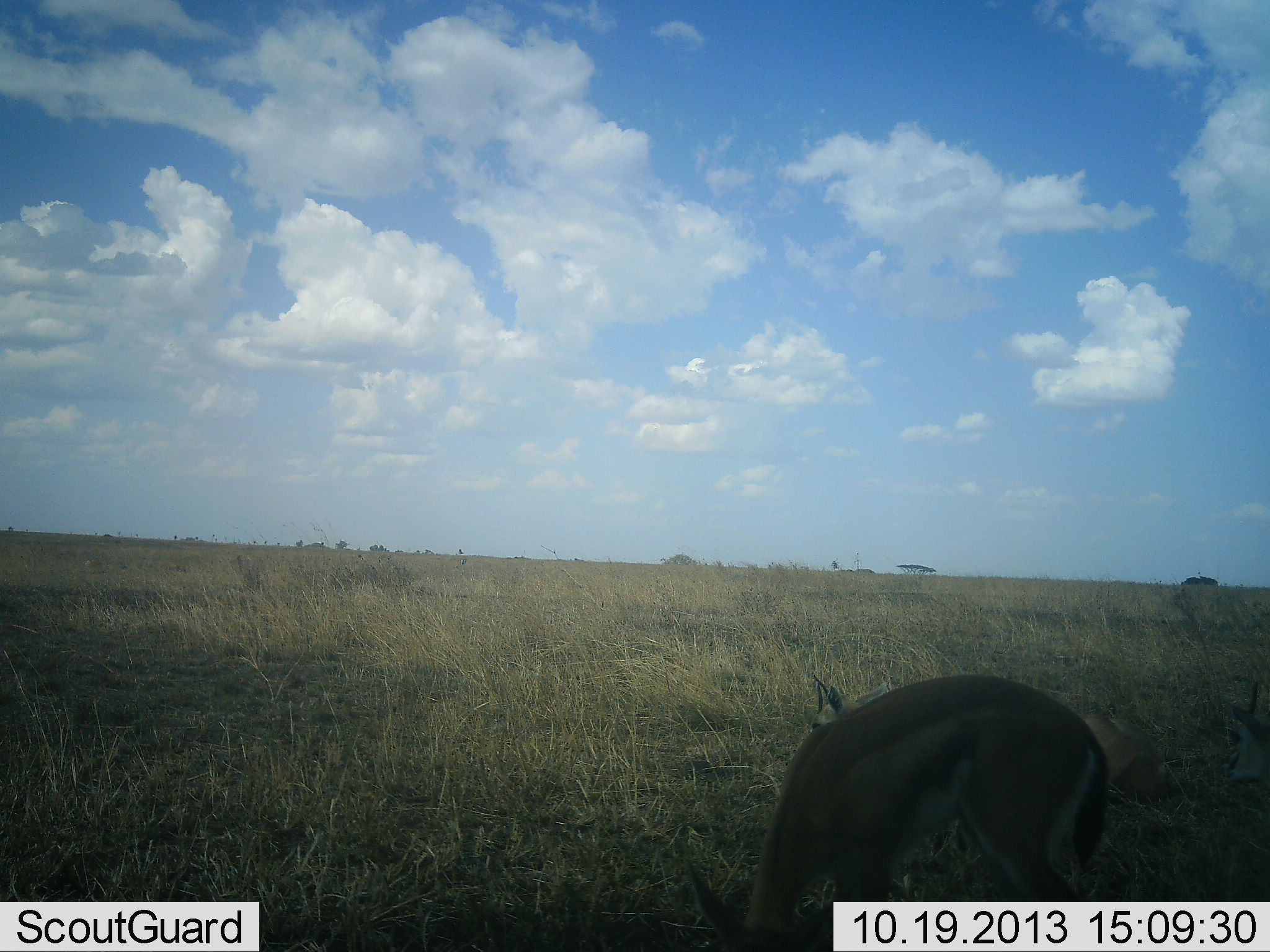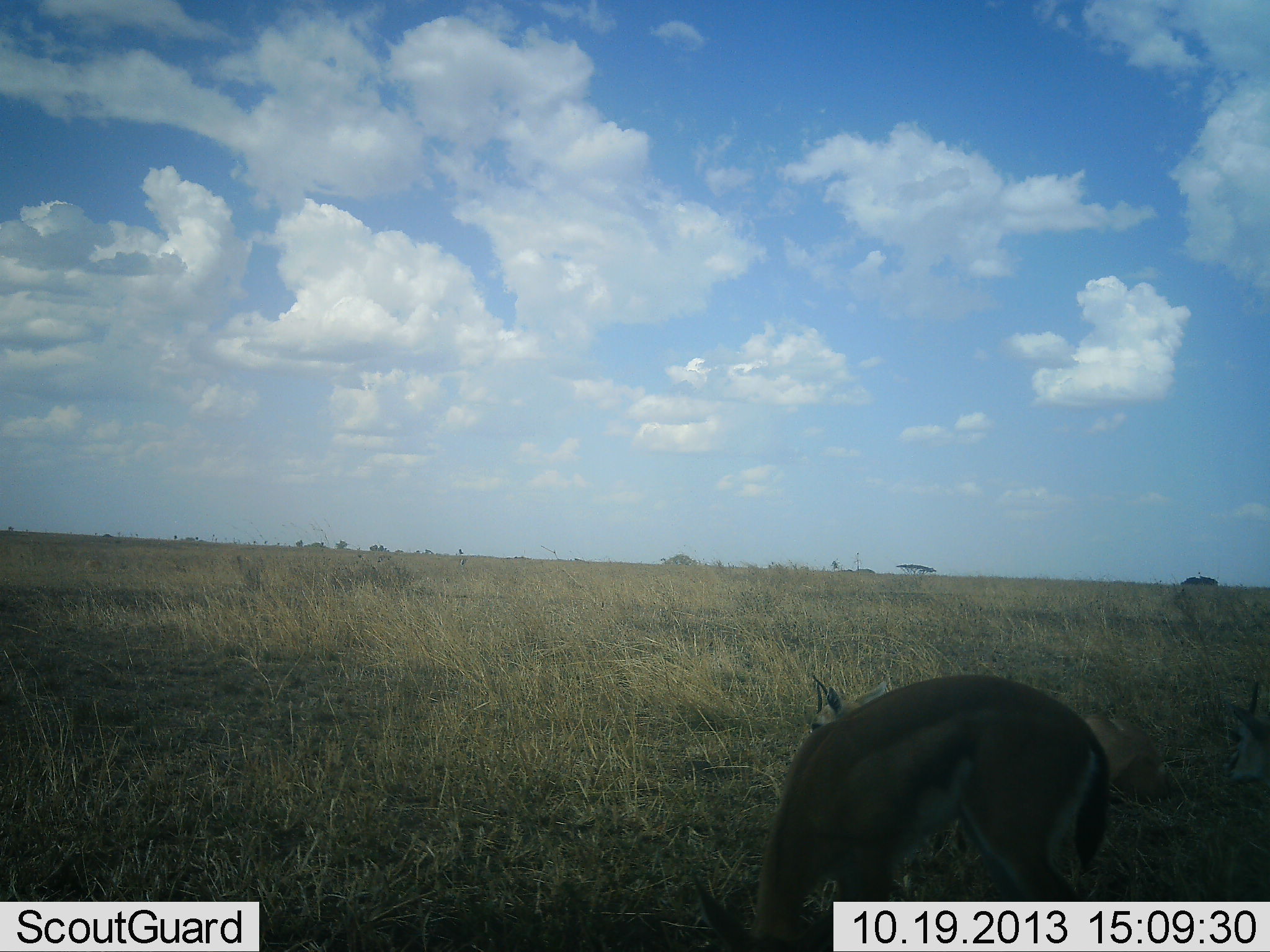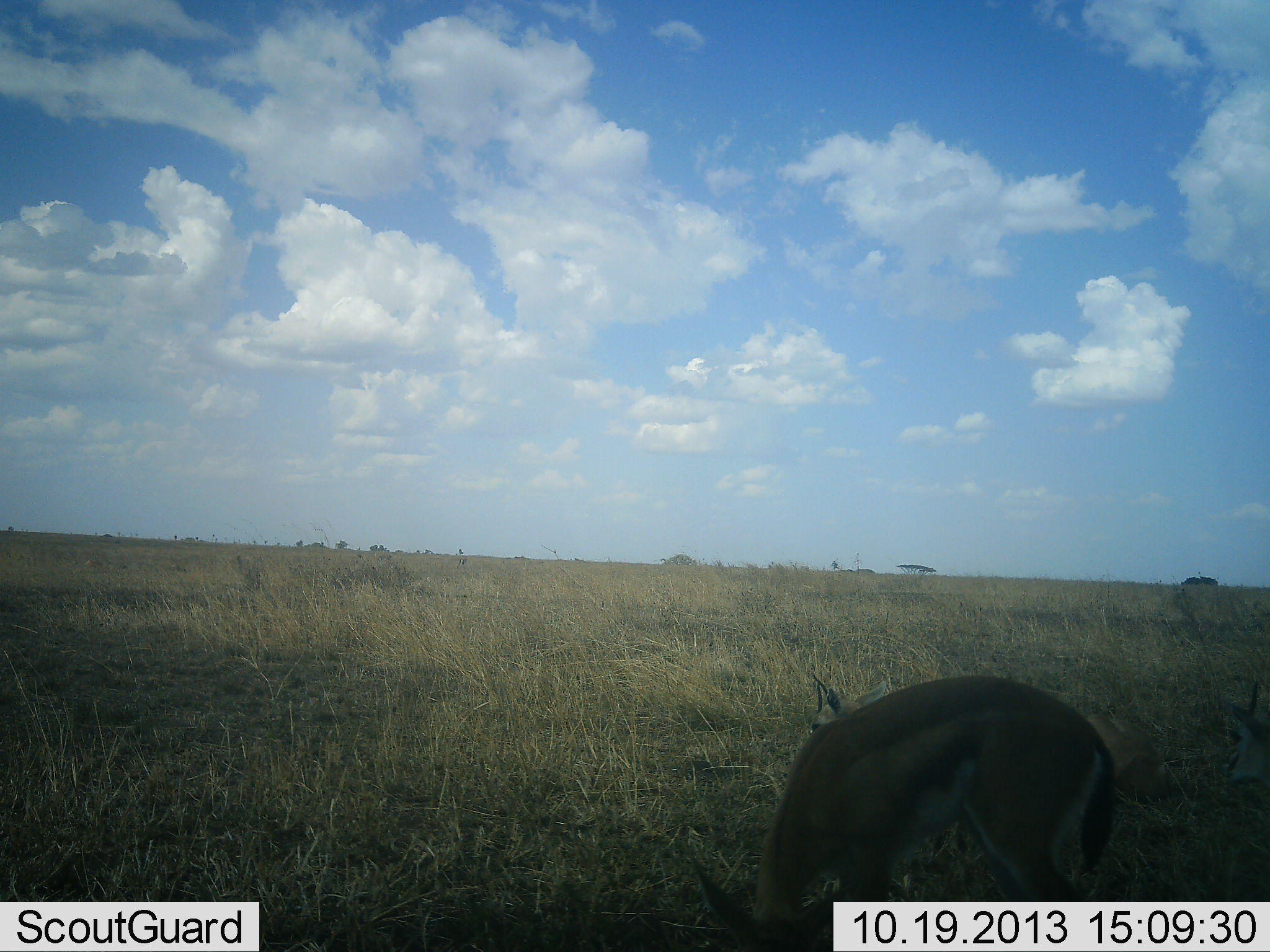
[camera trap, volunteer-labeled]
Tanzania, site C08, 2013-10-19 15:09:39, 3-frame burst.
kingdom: Animalia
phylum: Chordata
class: Mammalia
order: Artiodactyla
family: Bovidae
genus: Eudorcas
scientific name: Eudorcas thomsonii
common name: thomson's gazelle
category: gazellethomsons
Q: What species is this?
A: Gazellethomsons (thomson's gazelle) (Eudorcas thomsonii).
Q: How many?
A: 2.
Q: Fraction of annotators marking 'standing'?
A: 40%.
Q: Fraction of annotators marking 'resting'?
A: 33%.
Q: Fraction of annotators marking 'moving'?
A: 3%.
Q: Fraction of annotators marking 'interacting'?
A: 0%.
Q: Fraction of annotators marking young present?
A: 3%.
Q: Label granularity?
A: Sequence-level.